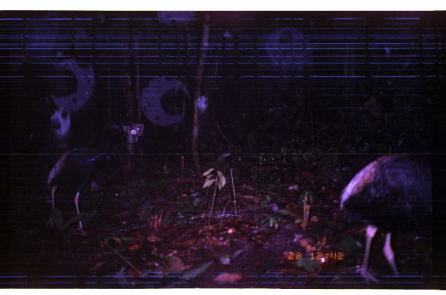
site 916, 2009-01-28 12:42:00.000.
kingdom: Animalia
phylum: Chordata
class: Aves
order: Gruiformes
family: Psophiidae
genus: Psophia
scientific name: Psophia crepitans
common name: gray-winged trumpeter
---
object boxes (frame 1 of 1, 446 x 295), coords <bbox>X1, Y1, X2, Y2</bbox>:
psophia crepitans: <bbox>337, 151, 433, 288</bbox>; <bbox>45, 120, 130, 232</bbox>